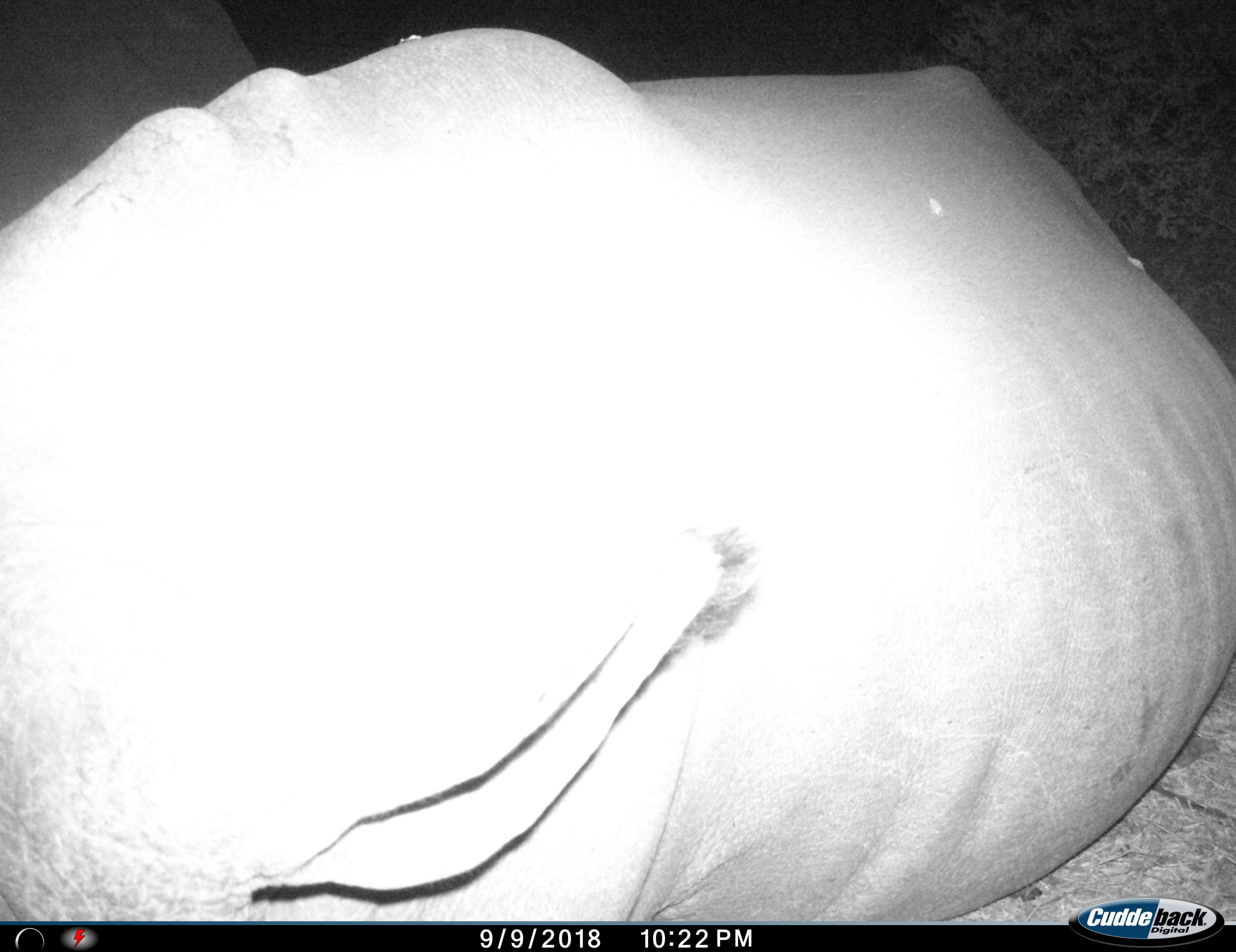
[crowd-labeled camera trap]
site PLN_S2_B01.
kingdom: Animalia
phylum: Chordata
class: Mammalia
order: Perissodactyla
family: Rhinocerotidae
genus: Ceratotherium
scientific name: Ceratotherium simum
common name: white rhinoceros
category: rhinoceroswhite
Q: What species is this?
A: Rhinoceroswhite (white rhinoceros) (Ceratotherium simum).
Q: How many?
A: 1.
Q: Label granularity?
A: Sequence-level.